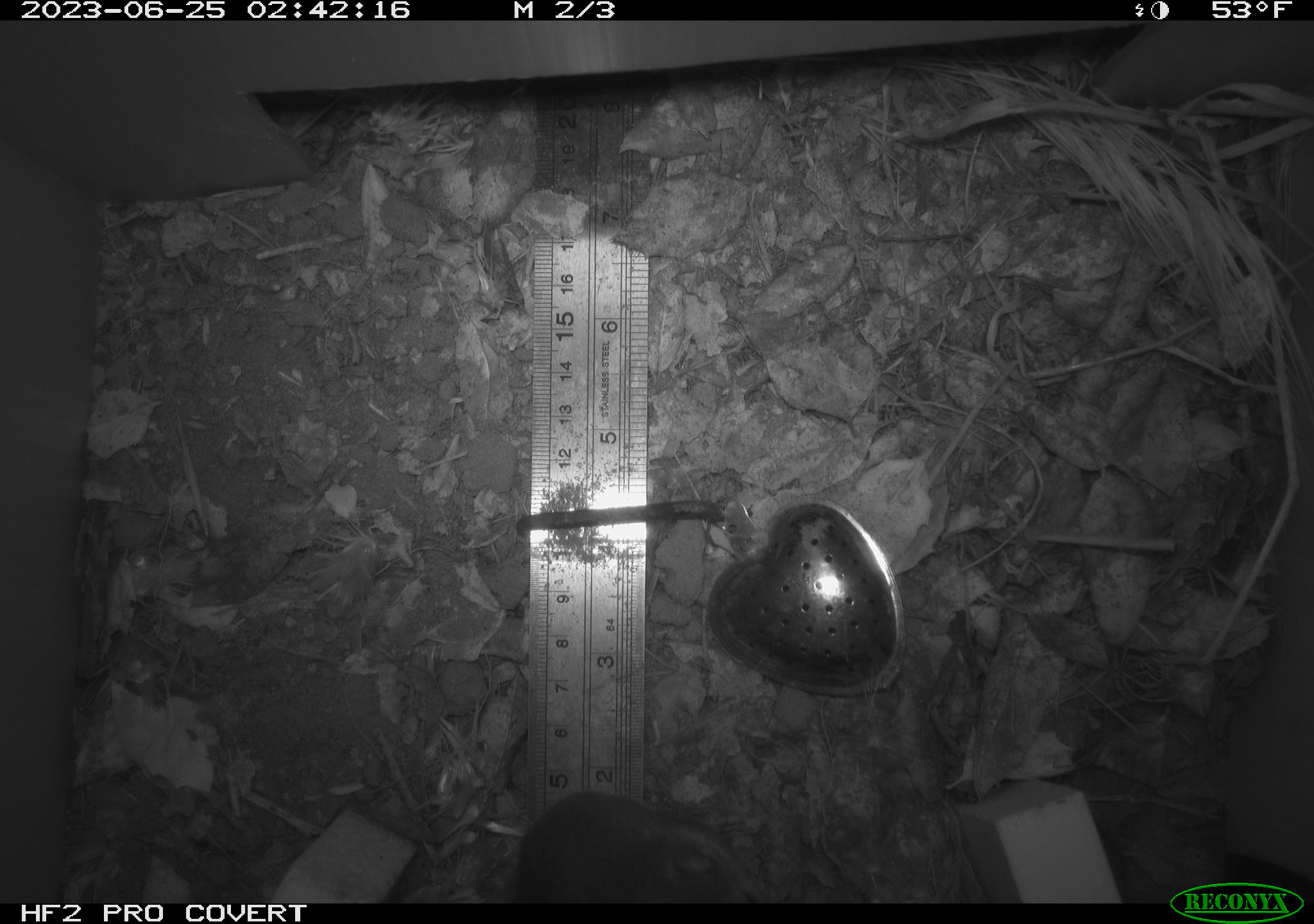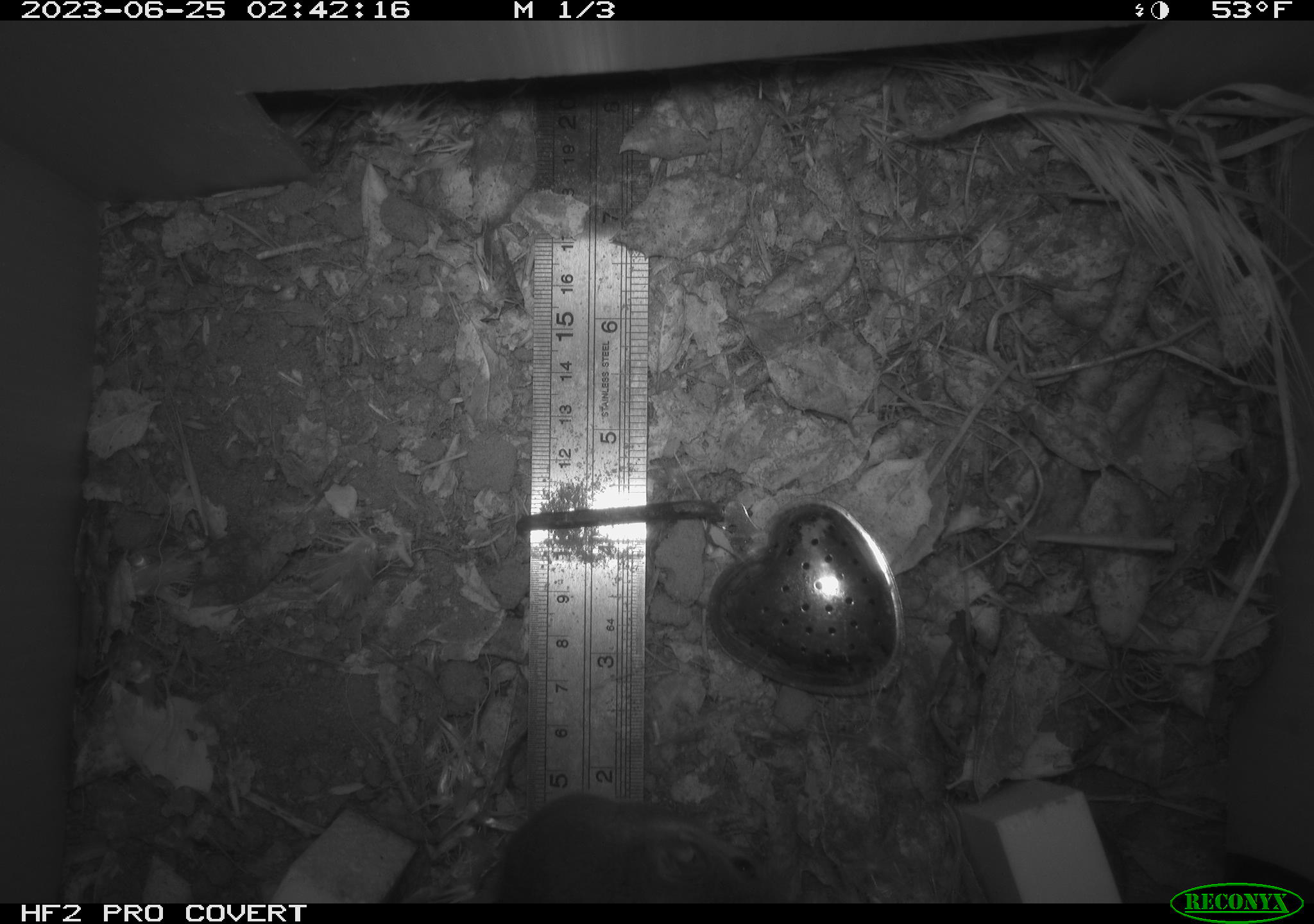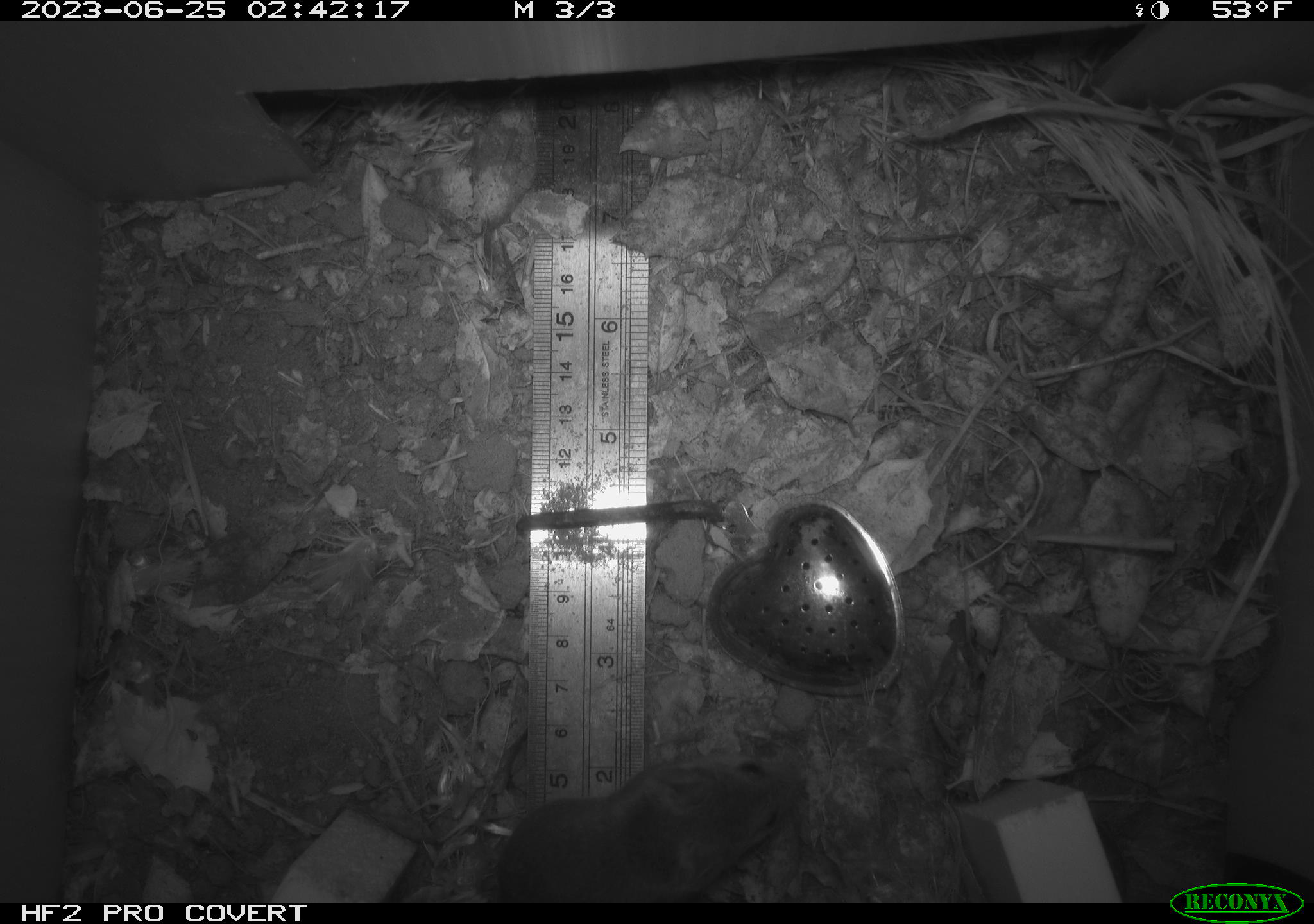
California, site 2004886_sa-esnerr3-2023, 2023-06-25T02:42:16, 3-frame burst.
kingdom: Animalia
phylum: Chordata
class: Mammalia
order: Rodentia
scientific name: Rodentia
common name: mouse species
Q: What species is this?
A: Mouse species (Rodentia).